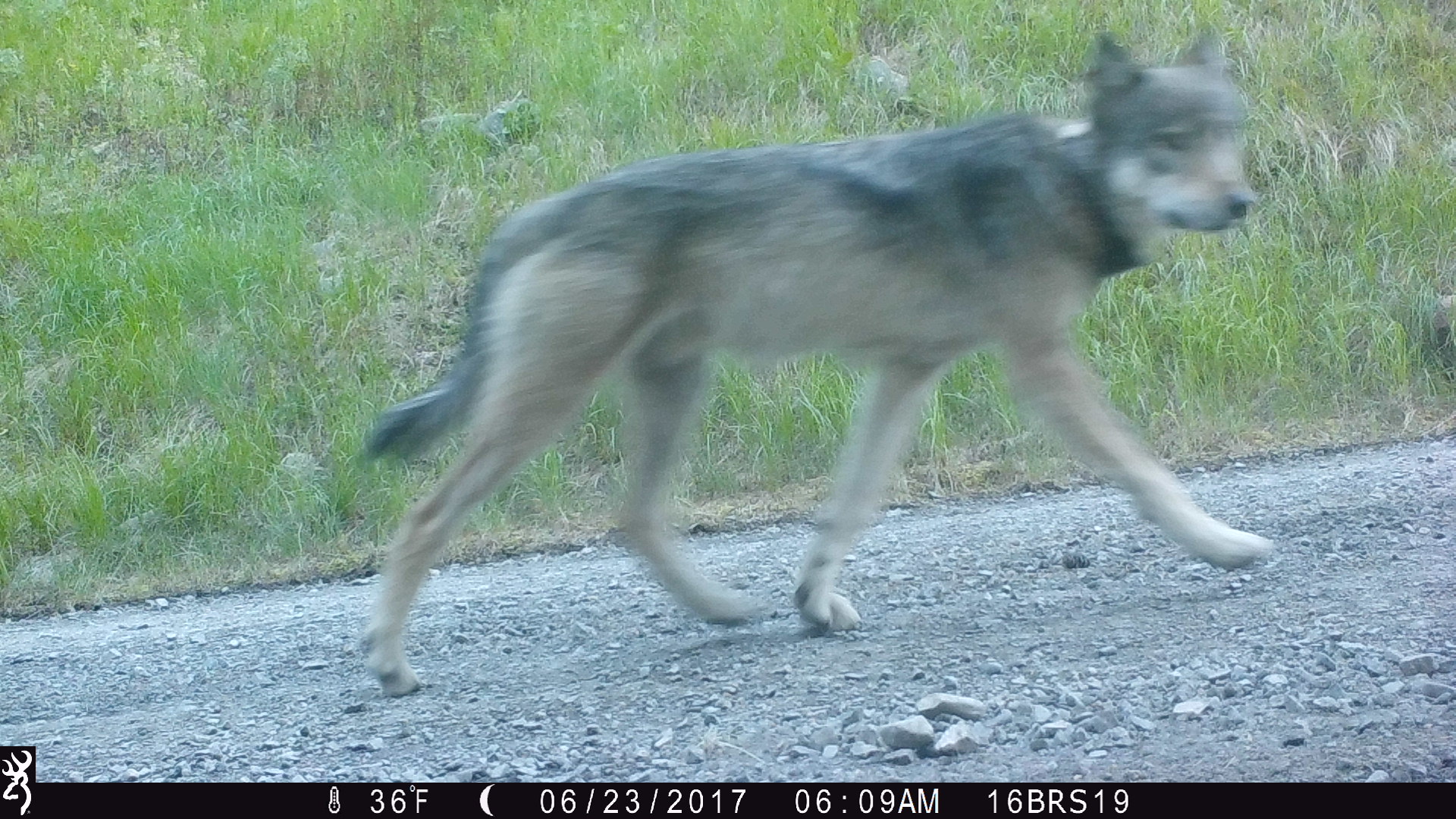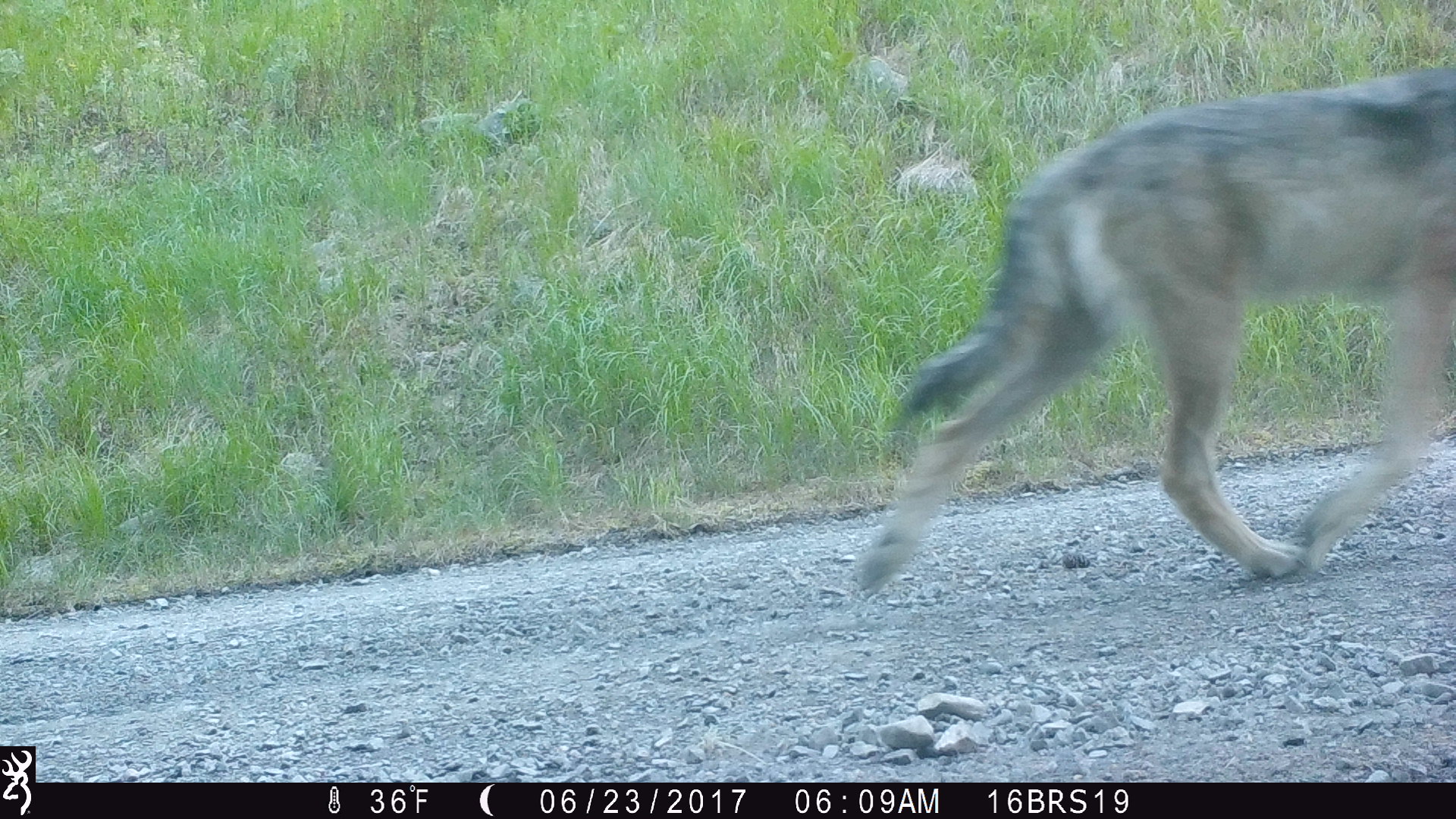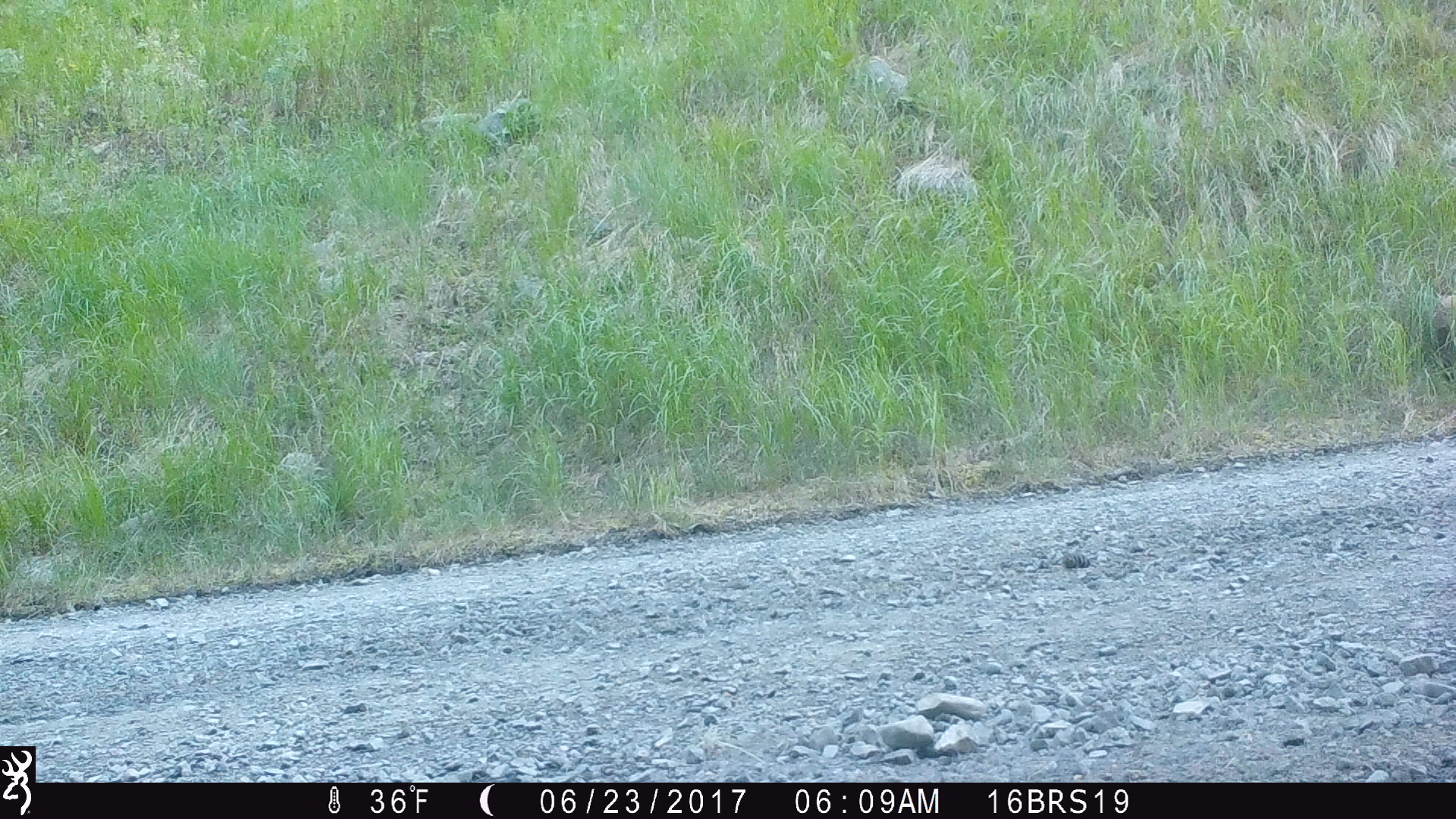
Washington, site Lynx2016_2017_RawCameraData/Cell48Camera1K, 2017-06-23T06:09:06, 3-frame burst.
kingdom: Animalia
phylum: Chordata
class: Mammalia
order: Carnivora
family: Canidae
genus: Canis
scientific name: Canis lupus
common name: gray wolf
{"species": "Canis lupus (gray wolf)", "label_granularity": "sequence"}